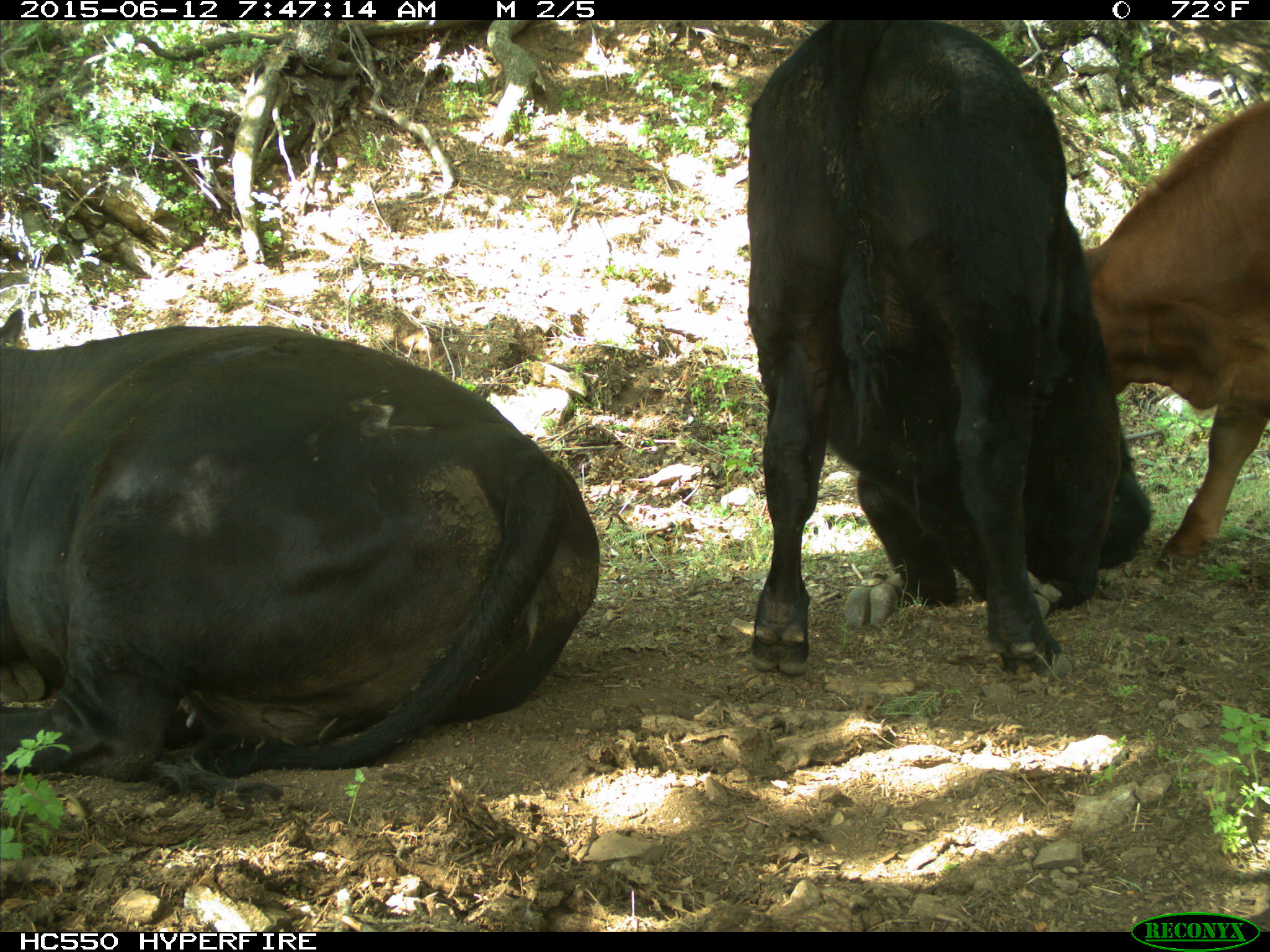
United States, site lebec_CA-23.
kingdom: Animalia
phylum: Chordata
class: Mammalia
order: Artiodactyla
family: Bovidae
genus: Bos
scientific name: Bos taurus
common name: domestic cow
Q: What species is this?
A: Bos taurus (domestic cow).